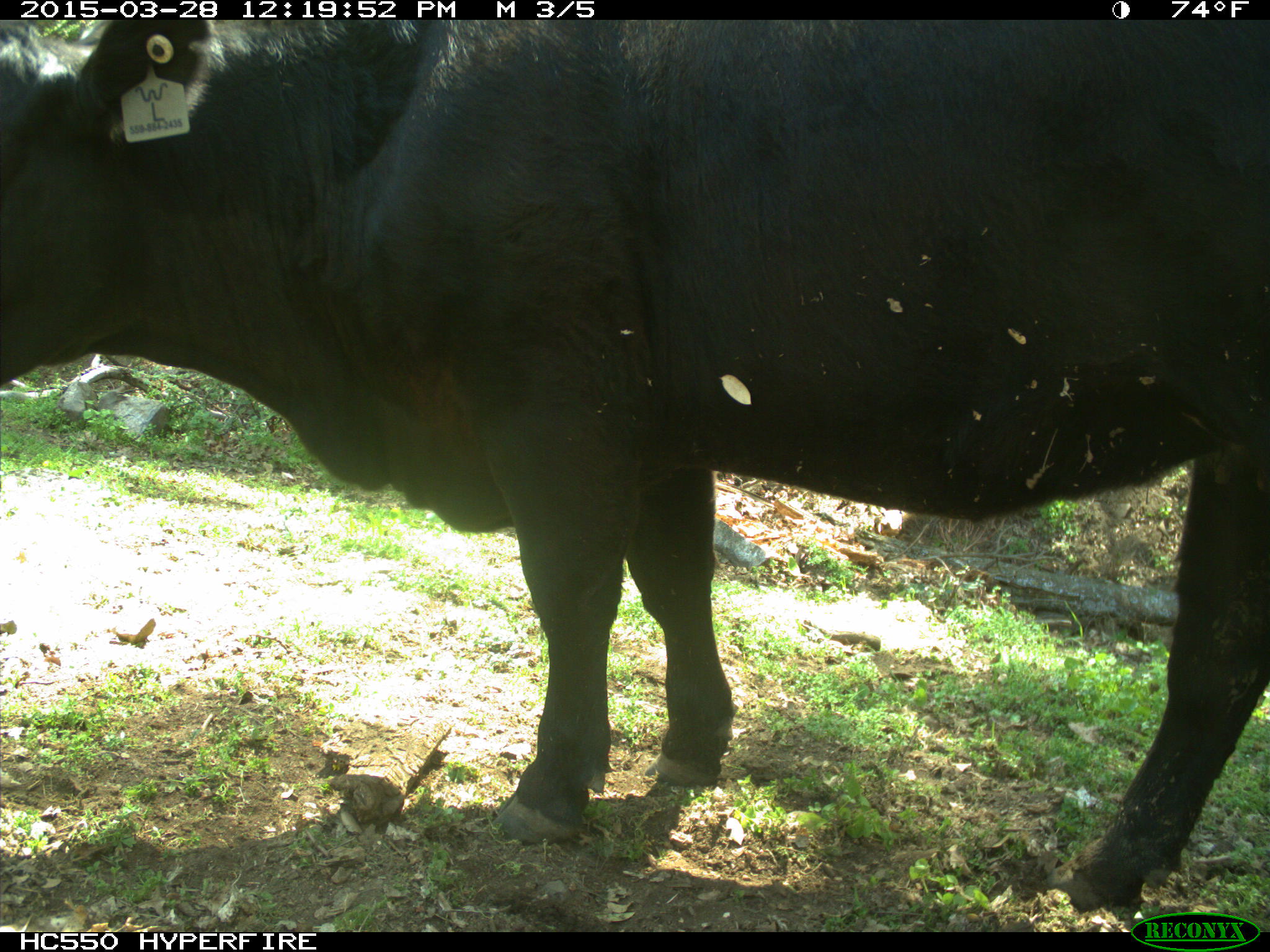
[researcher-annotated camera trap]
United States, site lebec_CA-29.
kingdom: Animalia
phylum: Chordata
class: Mammalia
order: Artiodactyla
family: Bovidae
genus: Bos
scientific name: Bos taurus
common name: domestic cow